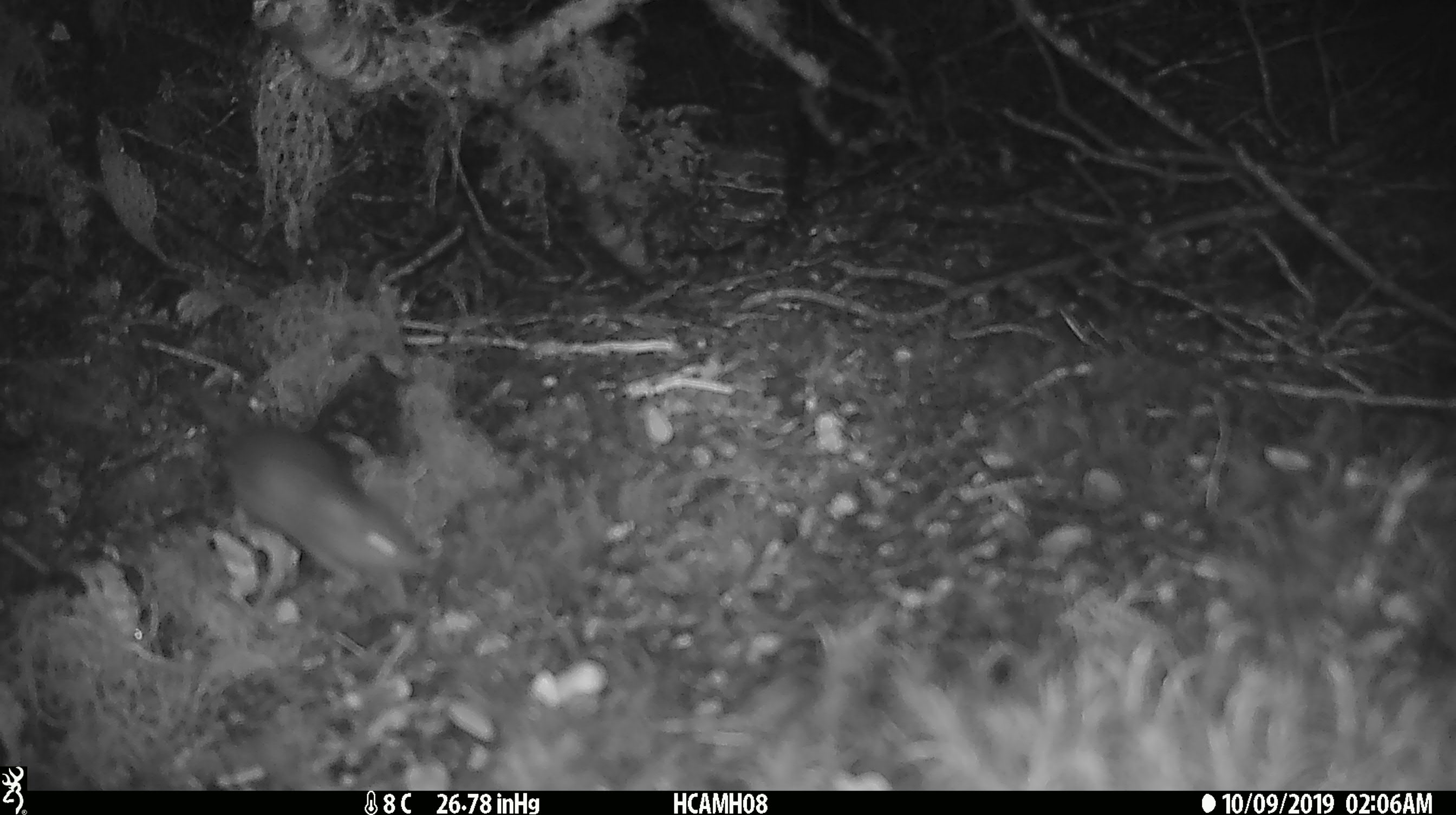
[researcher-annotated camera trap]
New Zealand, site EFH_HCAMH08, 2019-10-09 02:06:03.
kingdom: Animalia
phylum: Chordata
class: Mammalia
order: Rodentia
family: Muridae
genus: Mus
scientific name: Mus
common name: mouse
Mouse (Mus).